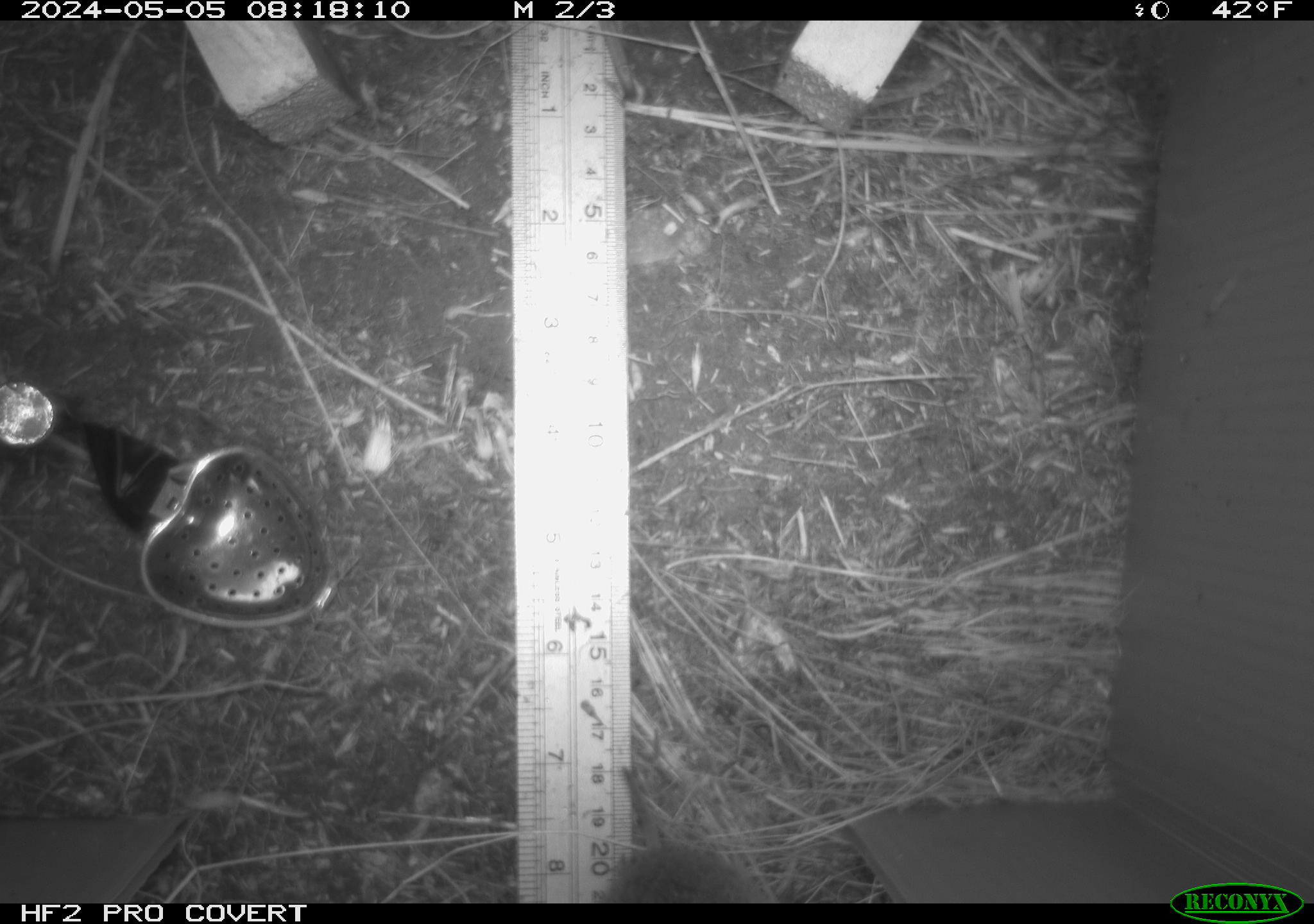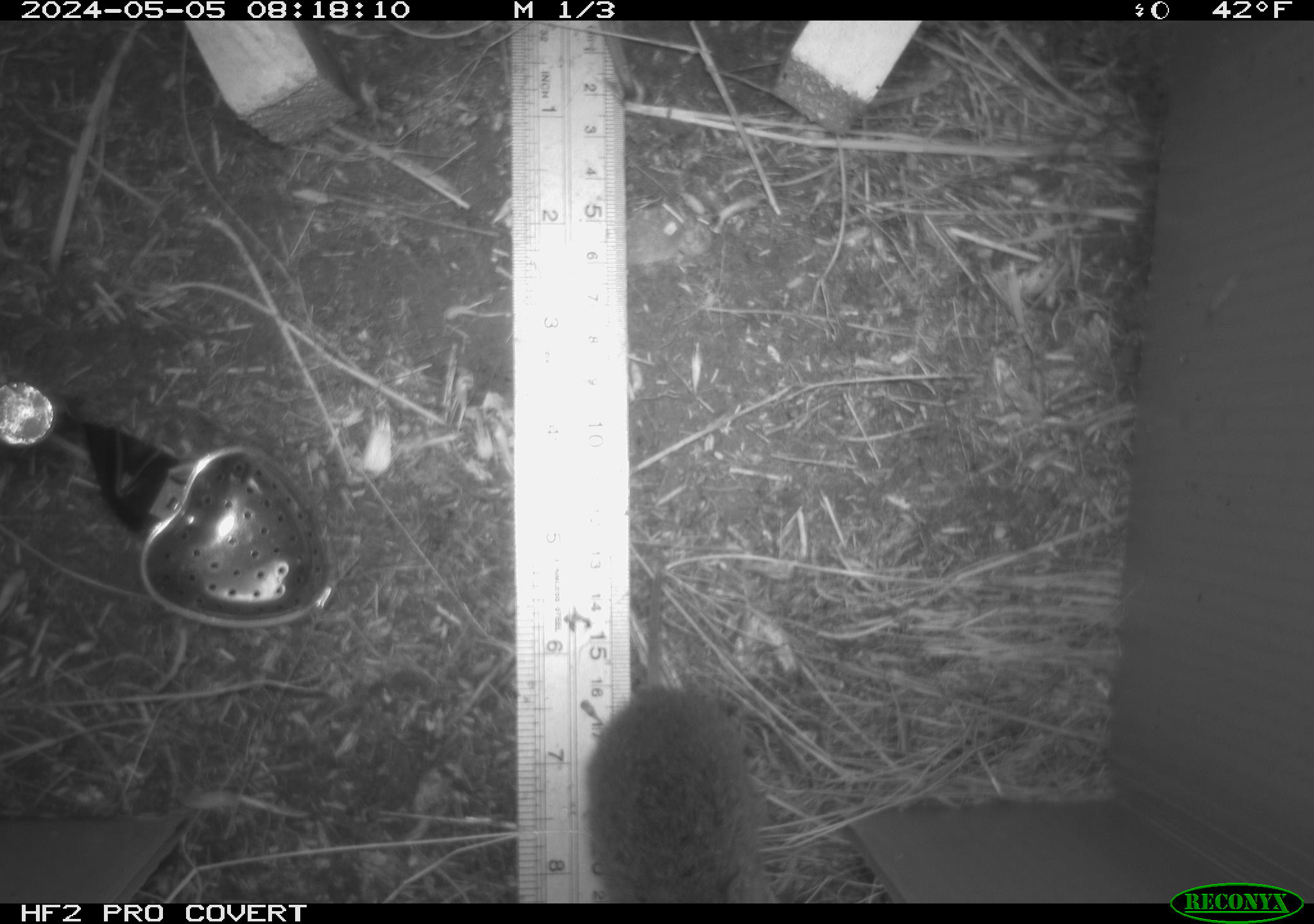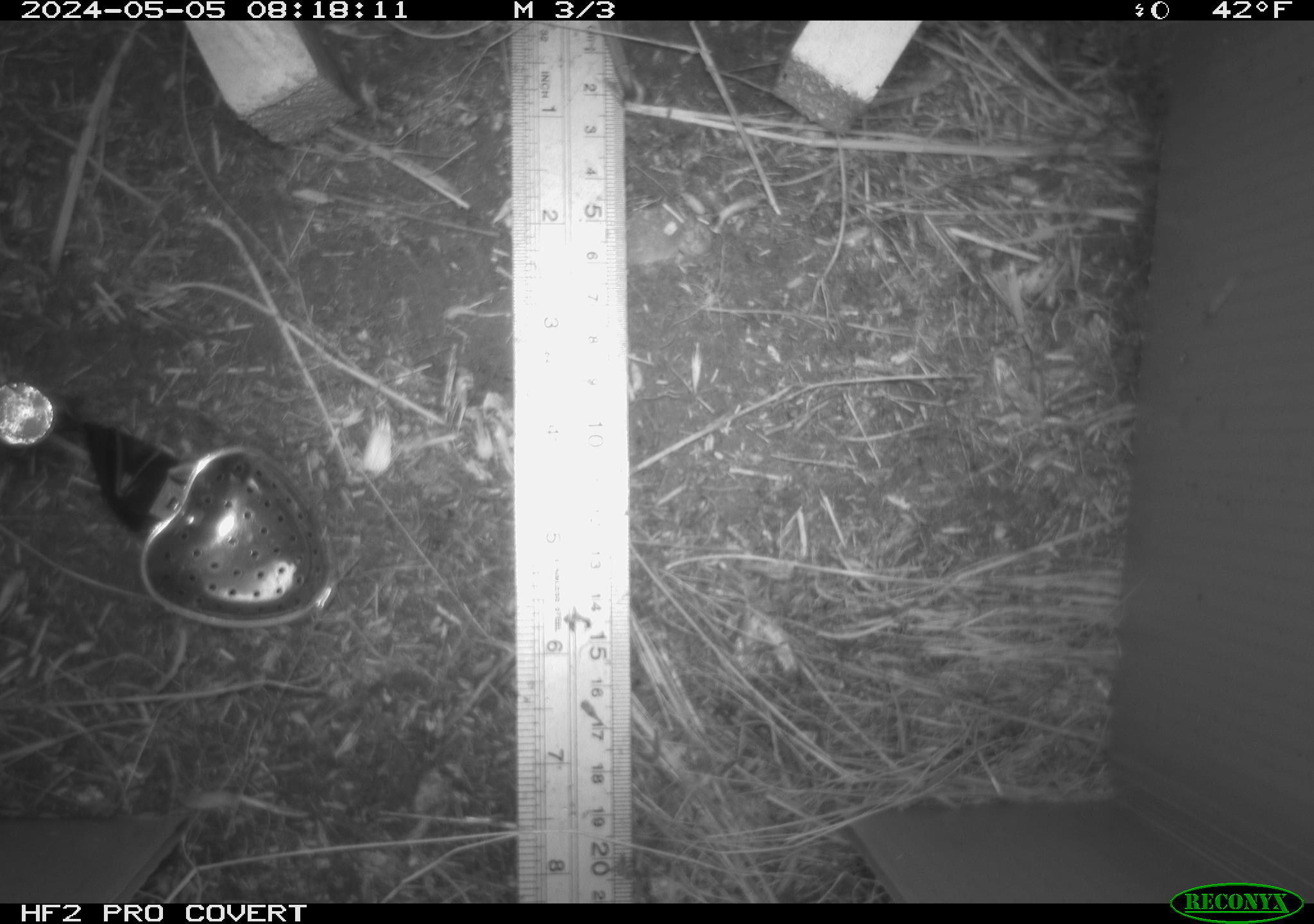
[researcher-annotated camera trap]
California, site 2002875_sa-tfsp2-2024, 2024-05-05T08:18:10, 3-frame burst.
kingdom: Animalia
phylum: Chordata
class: Mammalia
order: Rodentia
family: Cricetidae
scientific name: Arvicolinae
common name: voles, lemmings, and muskrats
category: arvicolinae subfamily